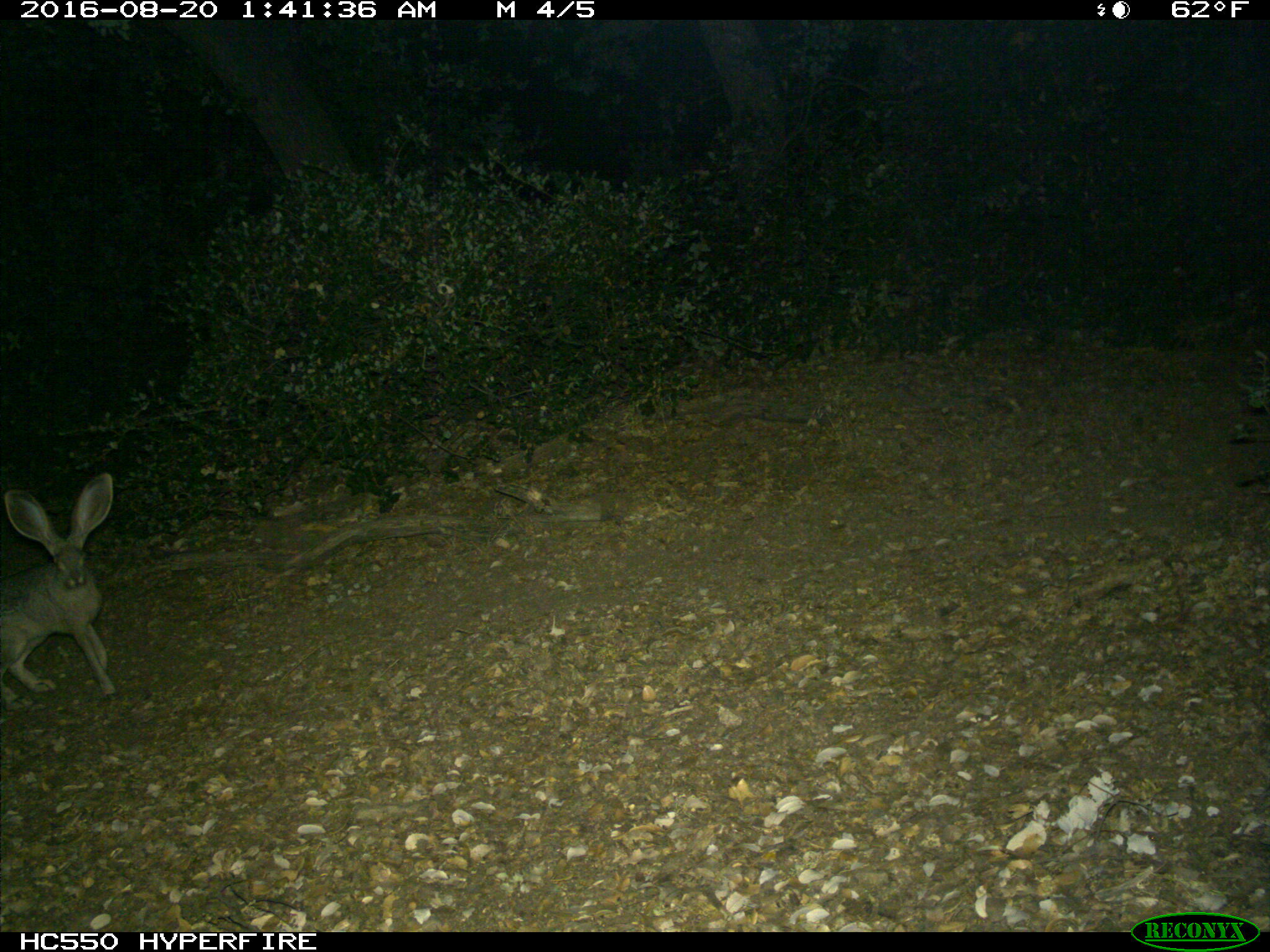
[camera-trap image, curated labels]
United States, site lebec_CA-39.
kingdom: Animalia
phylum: Chordata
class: Mammalia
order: Lagomorpha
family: Leporidae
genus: Lepus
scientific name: Lepus californicus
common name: black-tailed jackrabbit